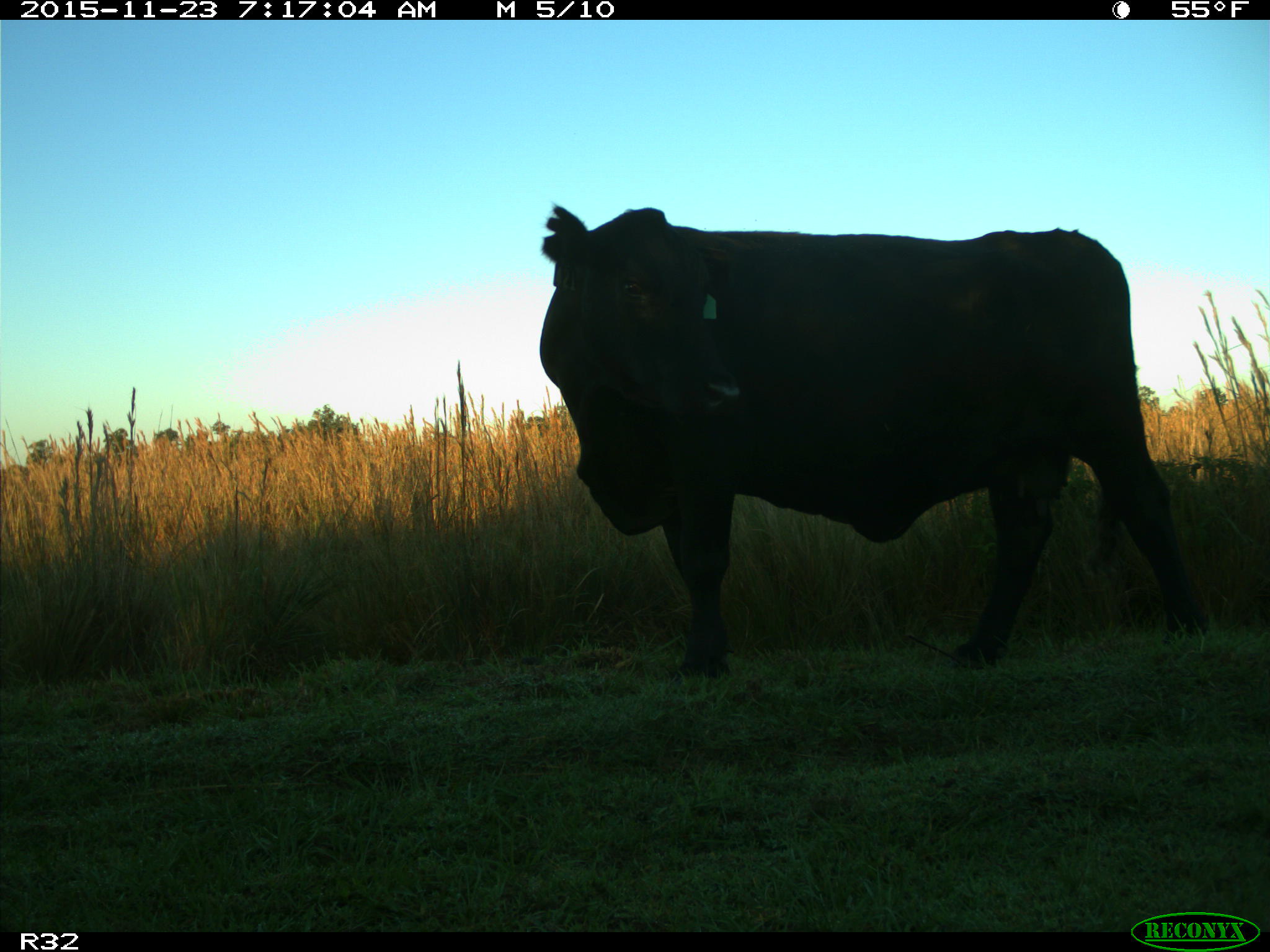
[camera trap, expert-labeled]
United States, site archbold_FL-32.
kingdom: Animalia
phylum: Chordata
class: Mammalia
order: Artiodactyla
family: Bovidae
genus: Bos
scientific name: Bos taurus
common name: domestic cow